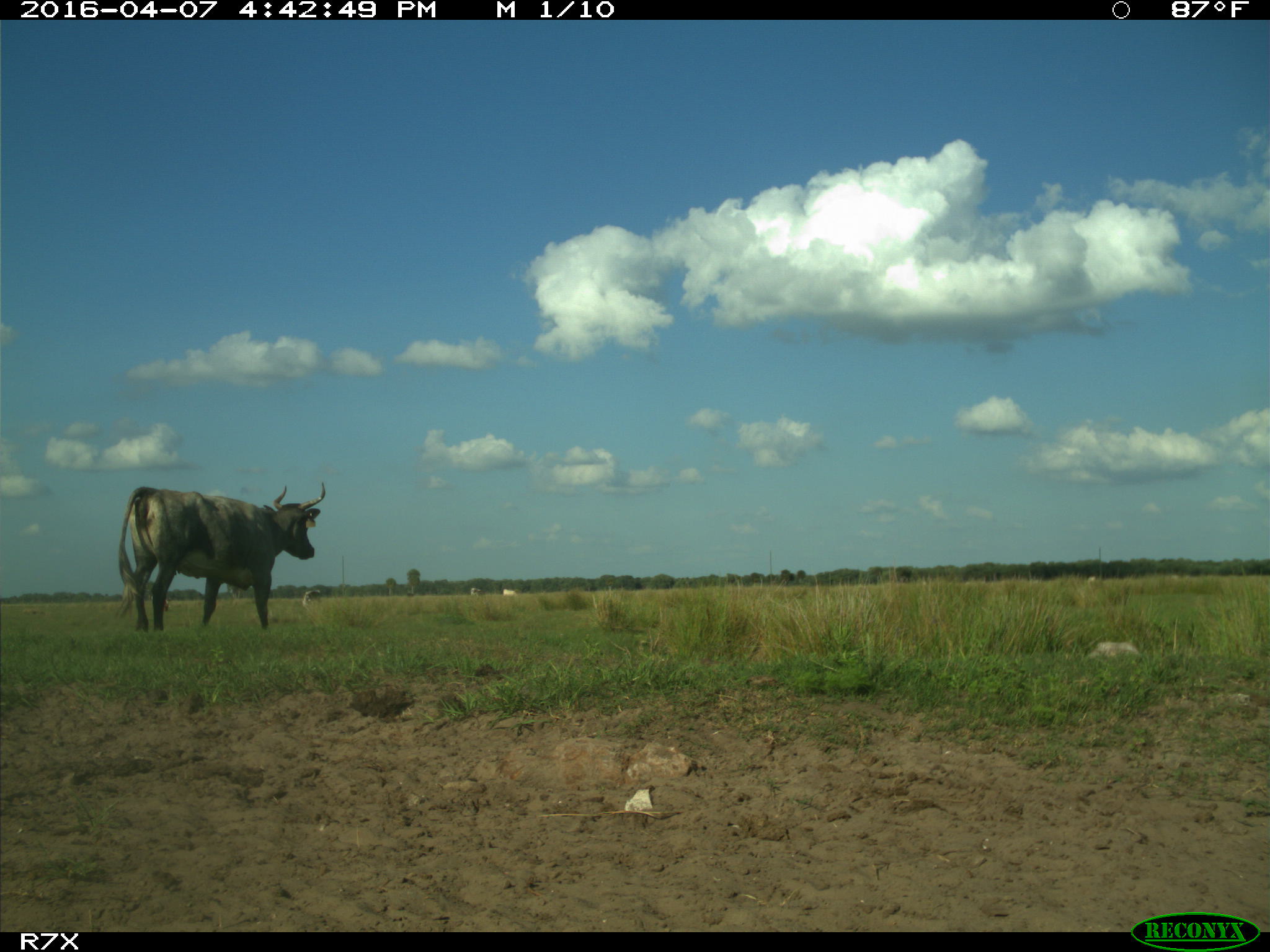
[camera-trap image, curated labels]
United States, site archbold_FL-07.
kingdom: Animalia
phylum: Chordata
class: Mammalia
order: Artiodactyla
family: Bovidae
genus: Bos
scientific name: Bos taurus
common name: domestic cow